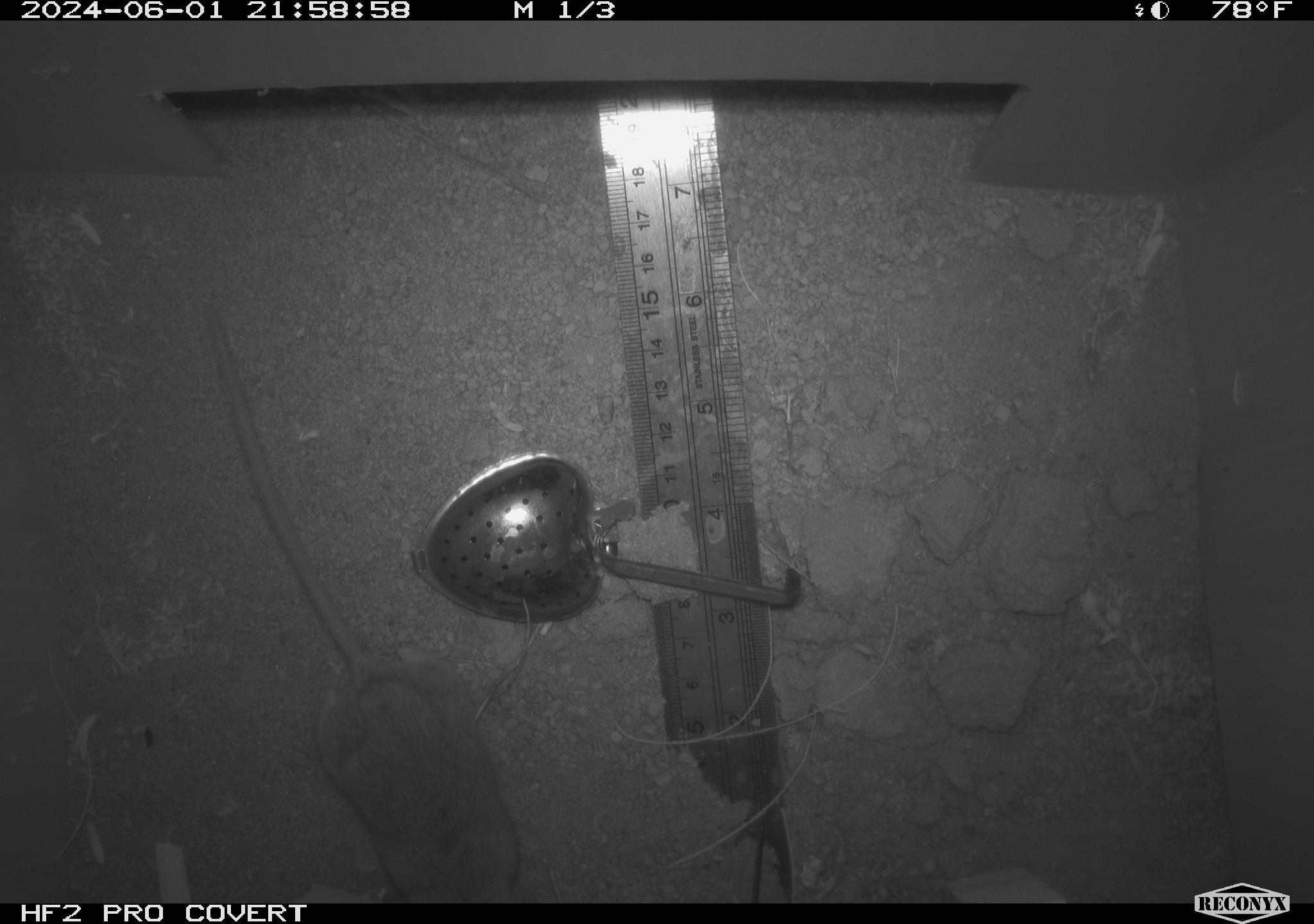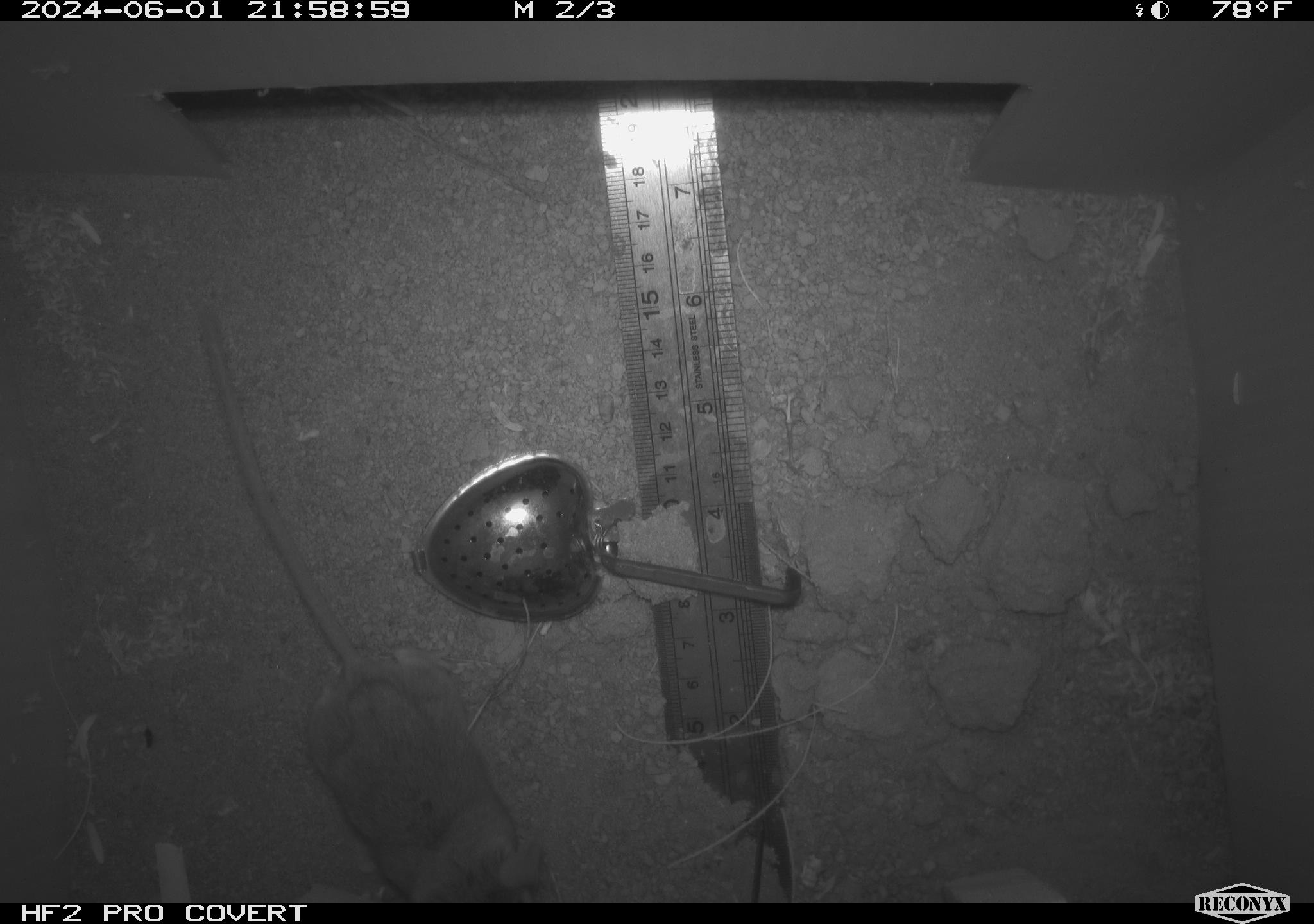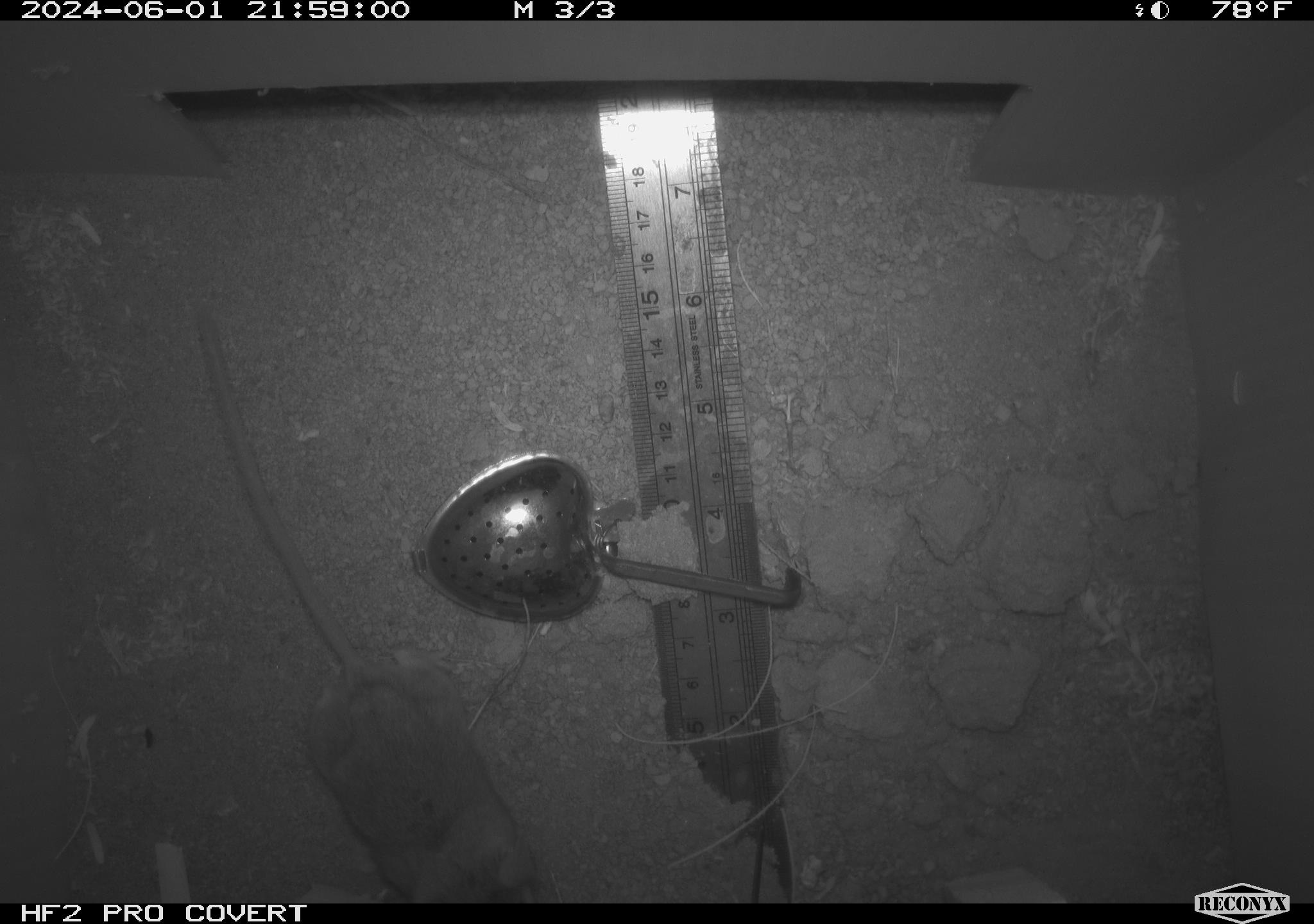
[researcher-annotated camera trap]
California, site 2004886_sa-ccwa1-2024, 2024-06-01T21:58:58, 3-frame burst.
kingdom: Animalia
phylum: Chordata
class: Mammalia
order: Rodentia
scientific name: Rodentia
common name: mouse species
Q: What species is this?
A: Mouse species (Rodentia).